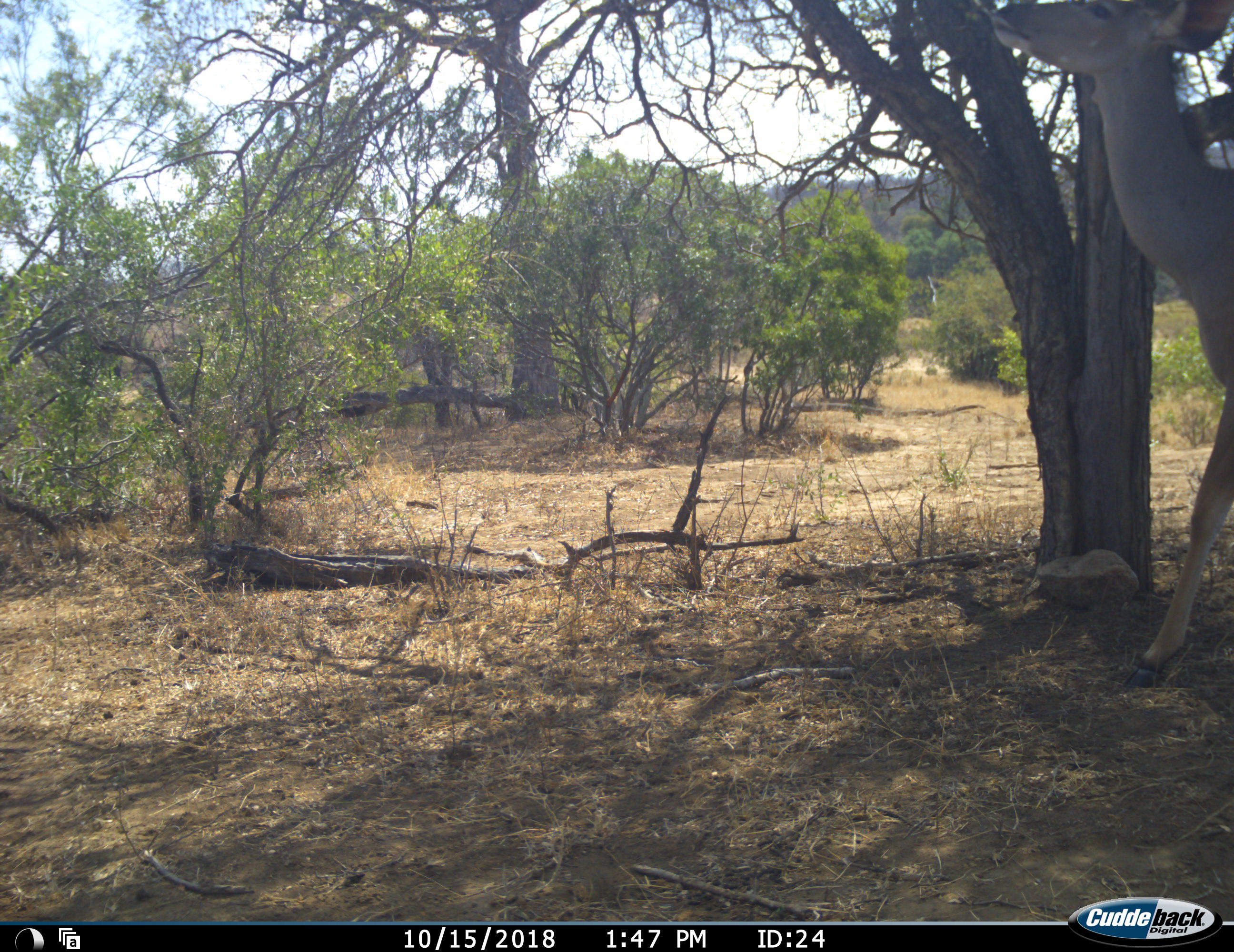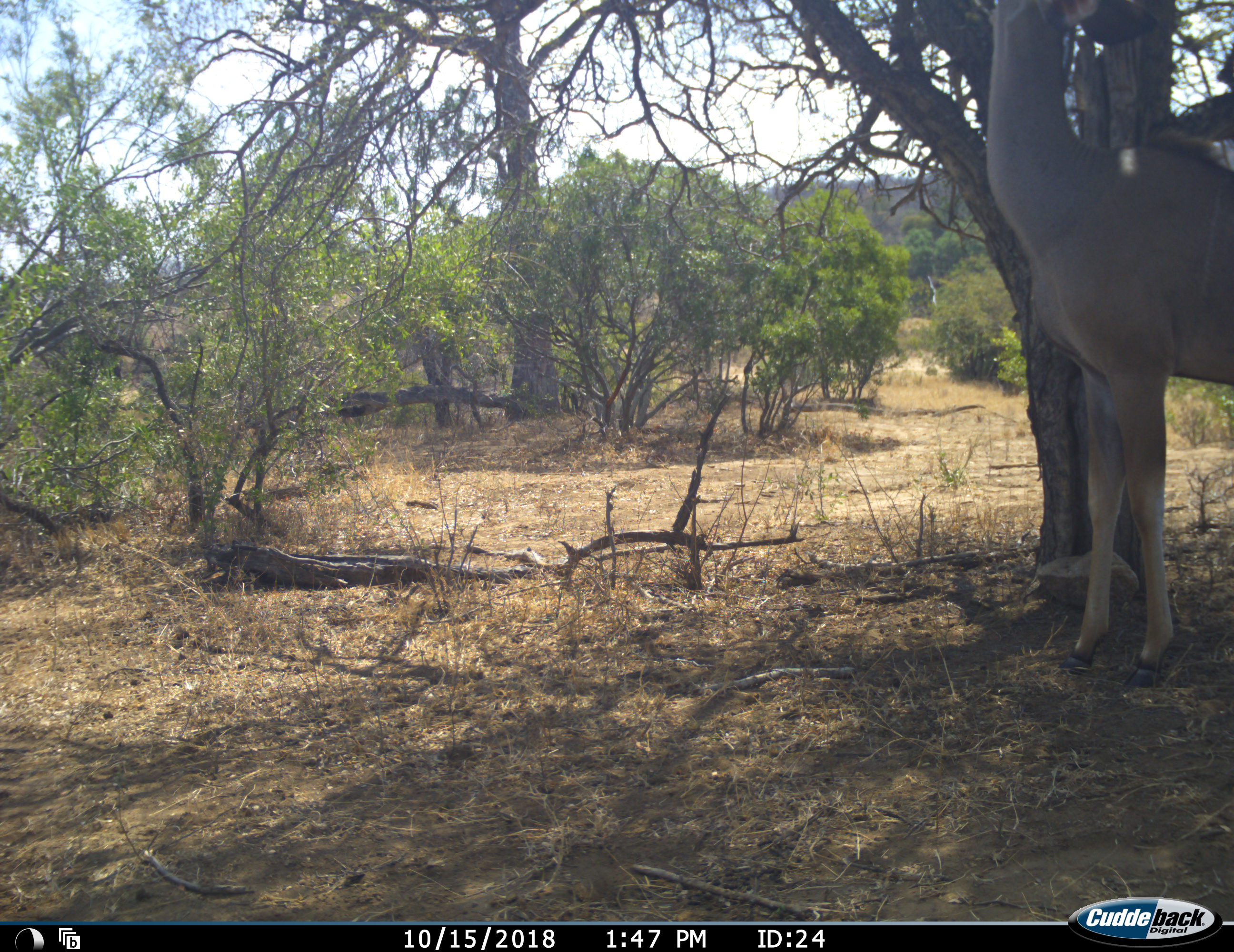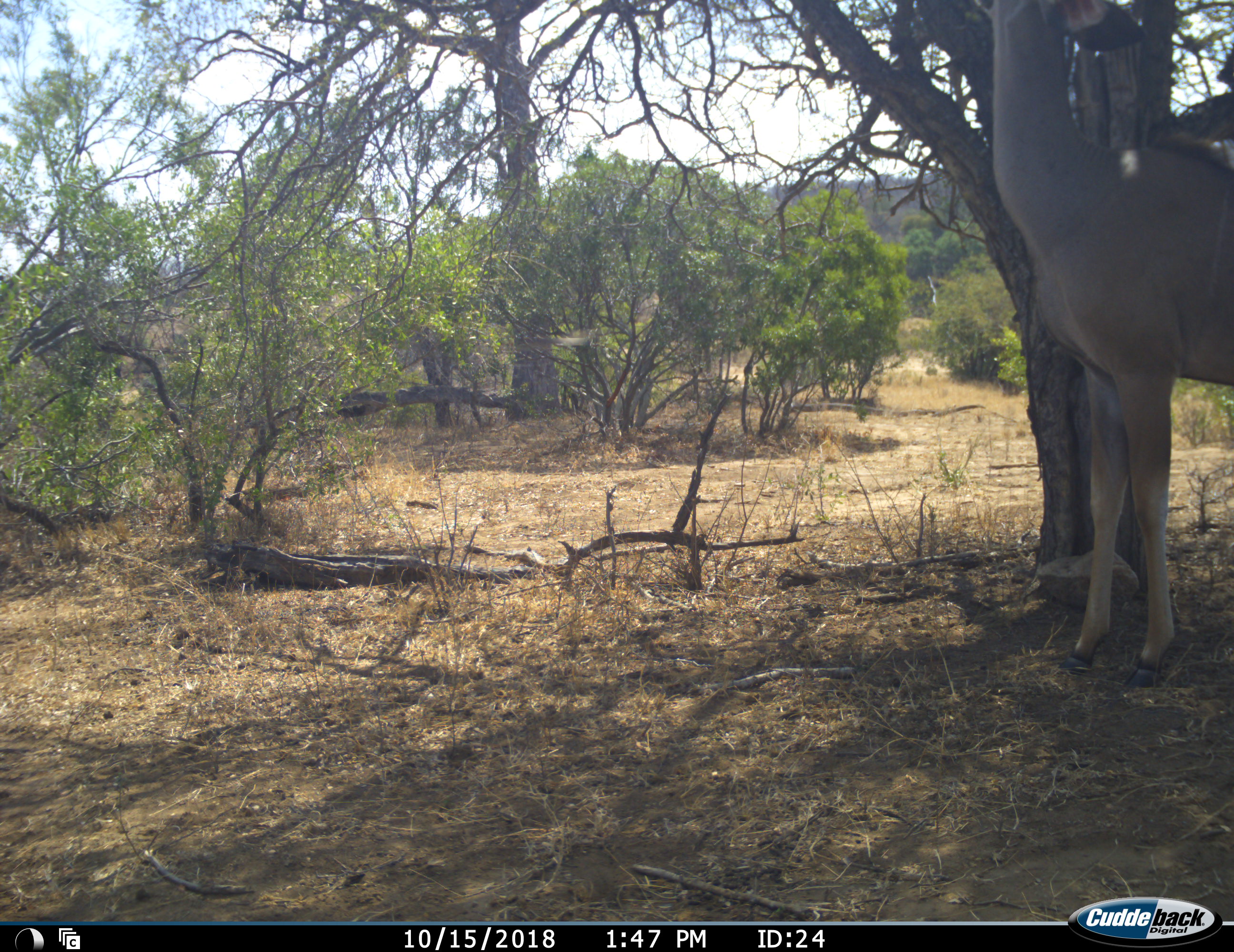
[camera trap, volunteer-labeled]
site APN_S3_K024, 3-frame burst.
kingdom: Animalia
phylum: Chordata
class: Mammalia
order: Artiodactyla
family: Bovidae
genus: Tragelaphus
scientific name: Tragelaphus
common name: kudu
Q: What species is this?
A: Kudu (Tragelaphus).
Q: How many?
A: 1.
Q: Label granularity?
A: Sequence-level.